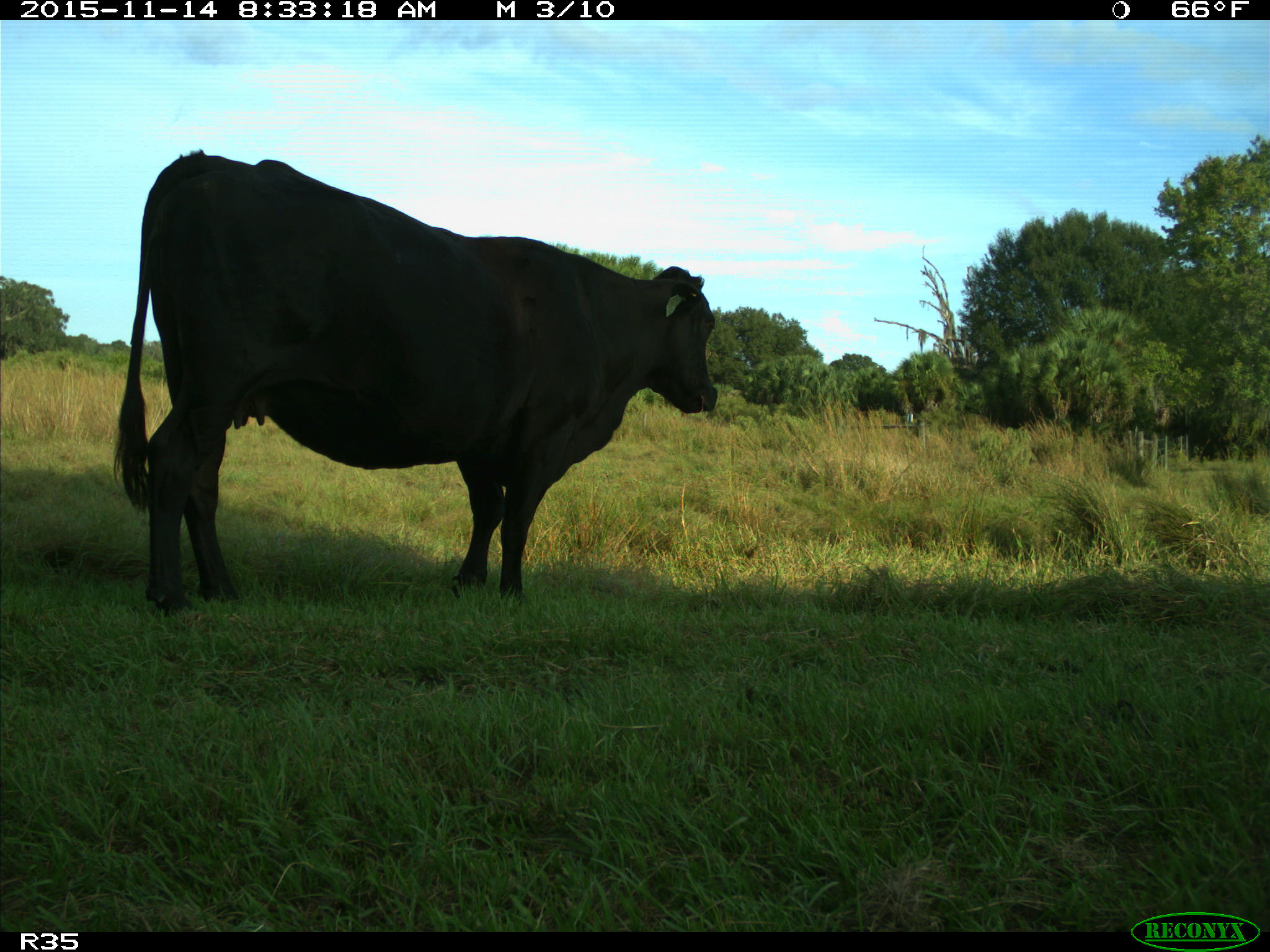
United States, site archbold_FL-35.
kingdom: Animalia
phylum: Chordata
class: Mammalia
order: Artiodactyla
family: Bovidae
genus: Bos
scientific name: Bos taurus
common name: domestic cow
Bos taurus (domestic cow).